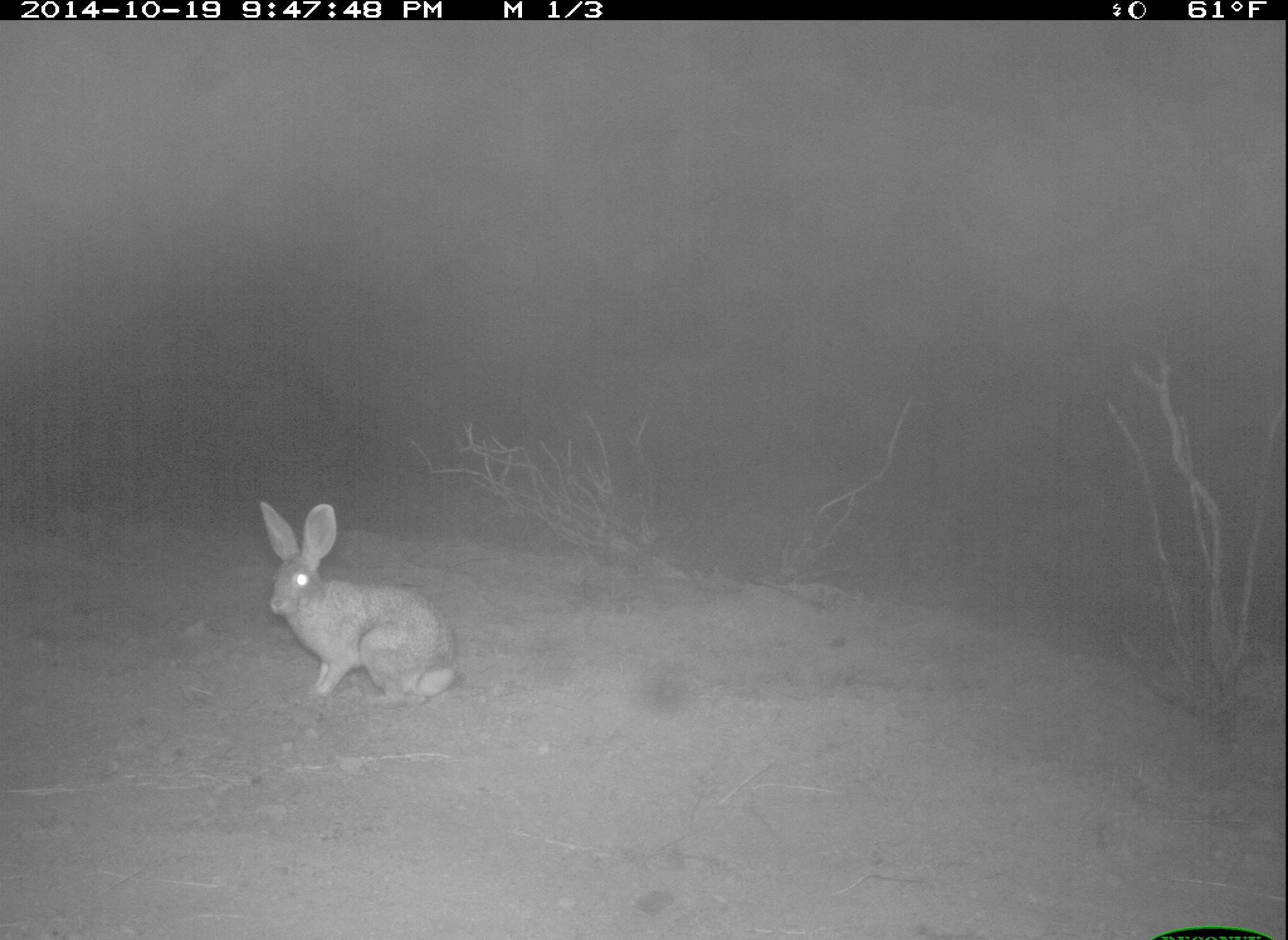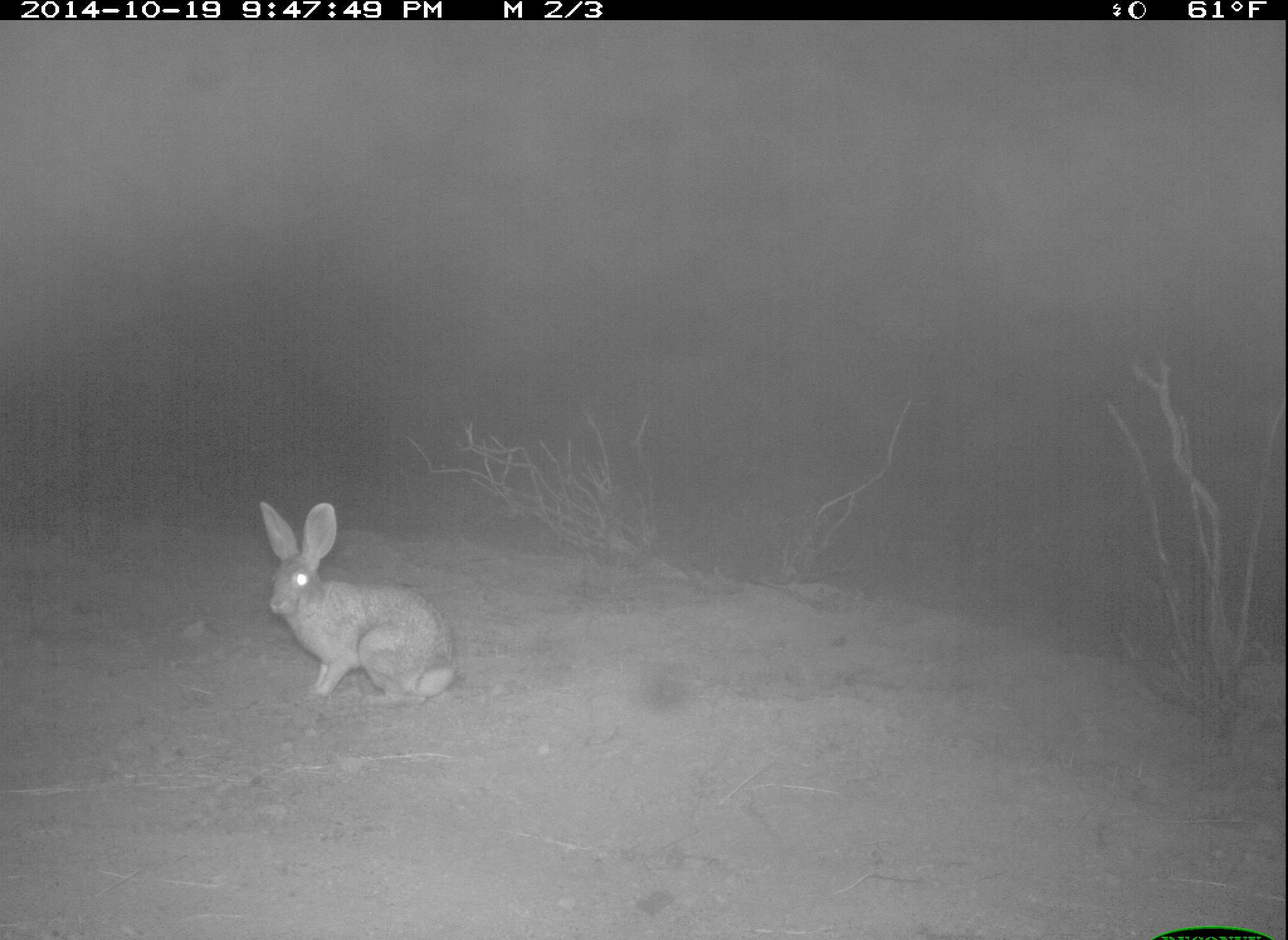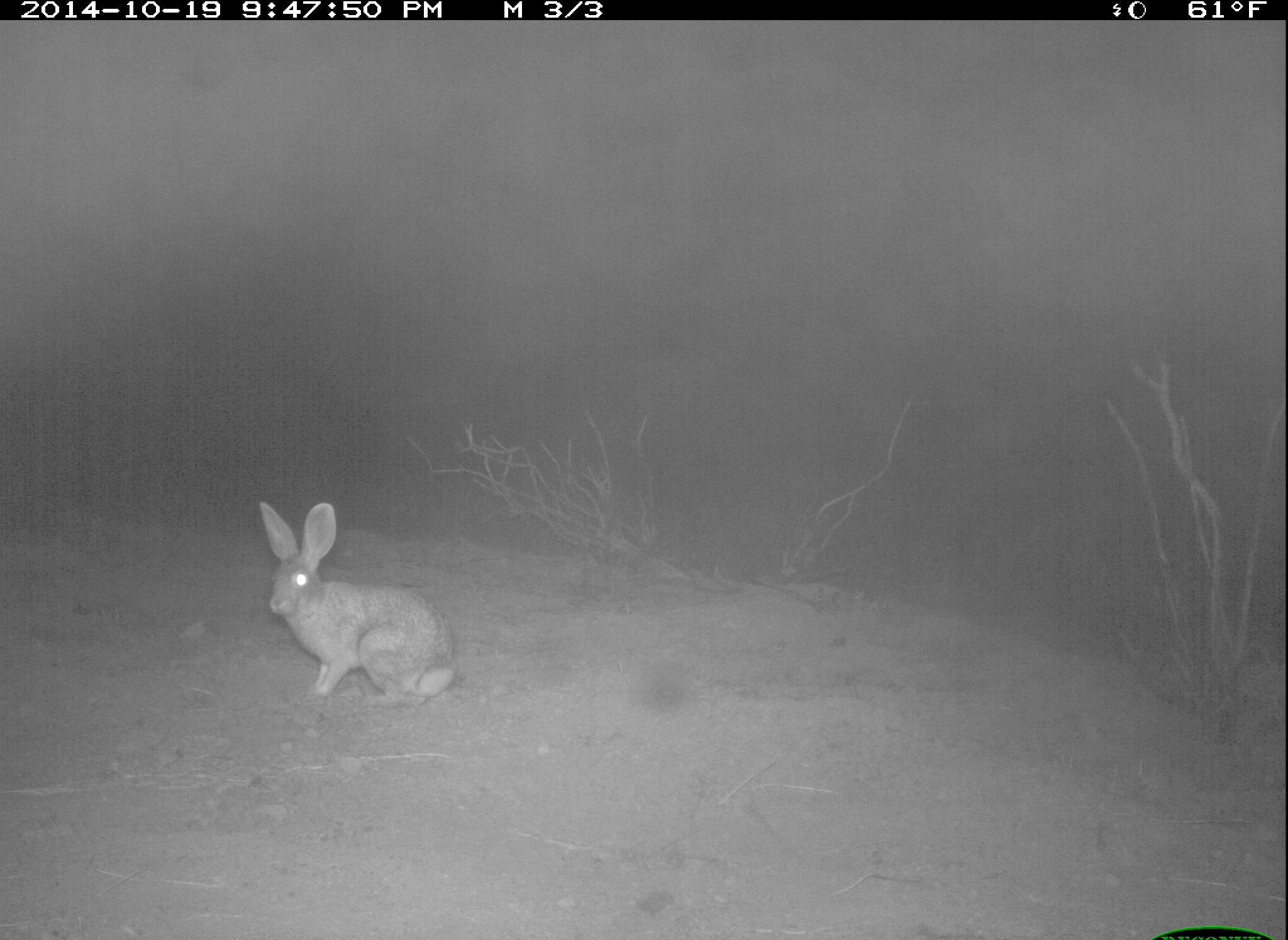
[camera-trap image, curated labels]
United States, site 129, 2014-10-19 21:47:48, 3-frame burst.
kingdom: Animalia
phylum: Chordata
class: Mammalia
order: Lagomorpha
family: Leporidae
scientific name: Leporidae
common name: rabbits and hares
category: rabbit